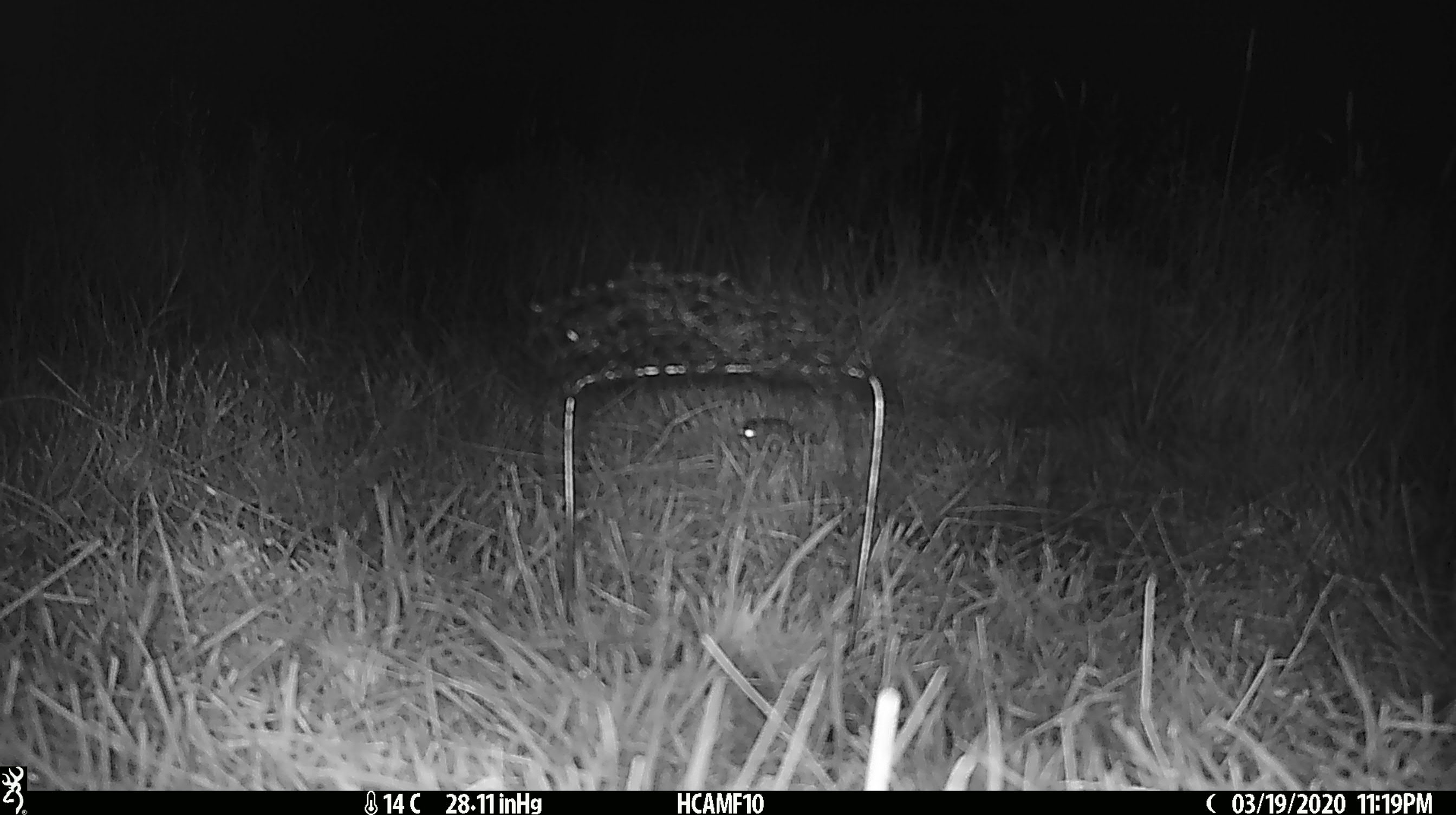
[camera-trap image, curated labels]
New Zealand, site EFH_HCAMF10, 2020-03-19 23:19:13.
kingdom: Animalia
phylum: Chordata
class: Mammalia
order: Rodentia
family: Muridae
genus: Mus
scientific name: Mus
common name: mouse